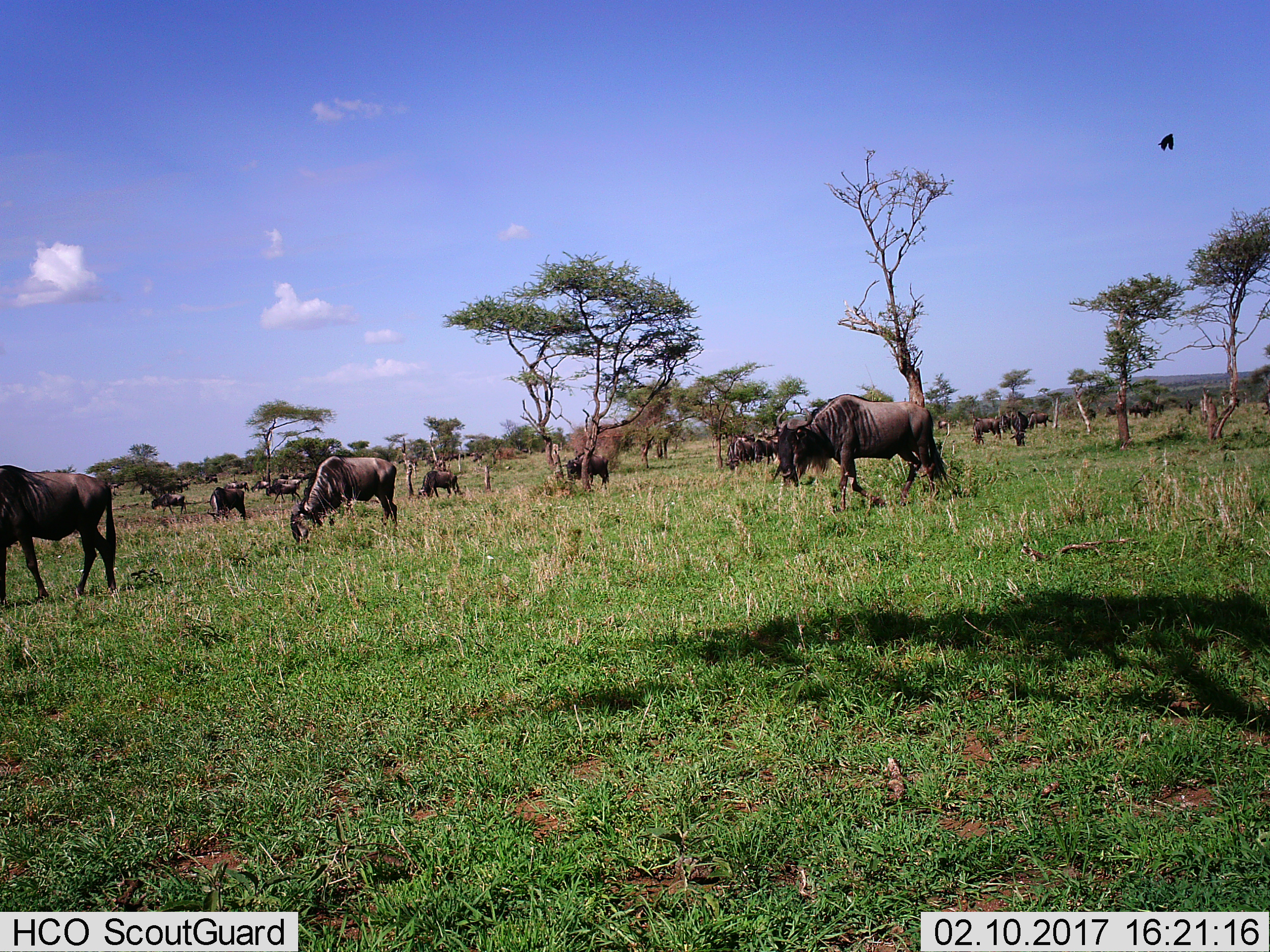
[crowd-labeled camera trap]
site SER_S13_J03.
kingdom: Animalia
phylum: Chordata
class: Mammalia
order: Artiodactyla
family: Bovidae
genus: Connochaetes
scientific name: Connochaetes taurinus taurinus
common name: blue wildebeest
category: wildebeestblue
Wildebeestblue (blue wildebeest) (Connochaetes taurinus taurinus), count 11-50. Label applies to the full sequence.